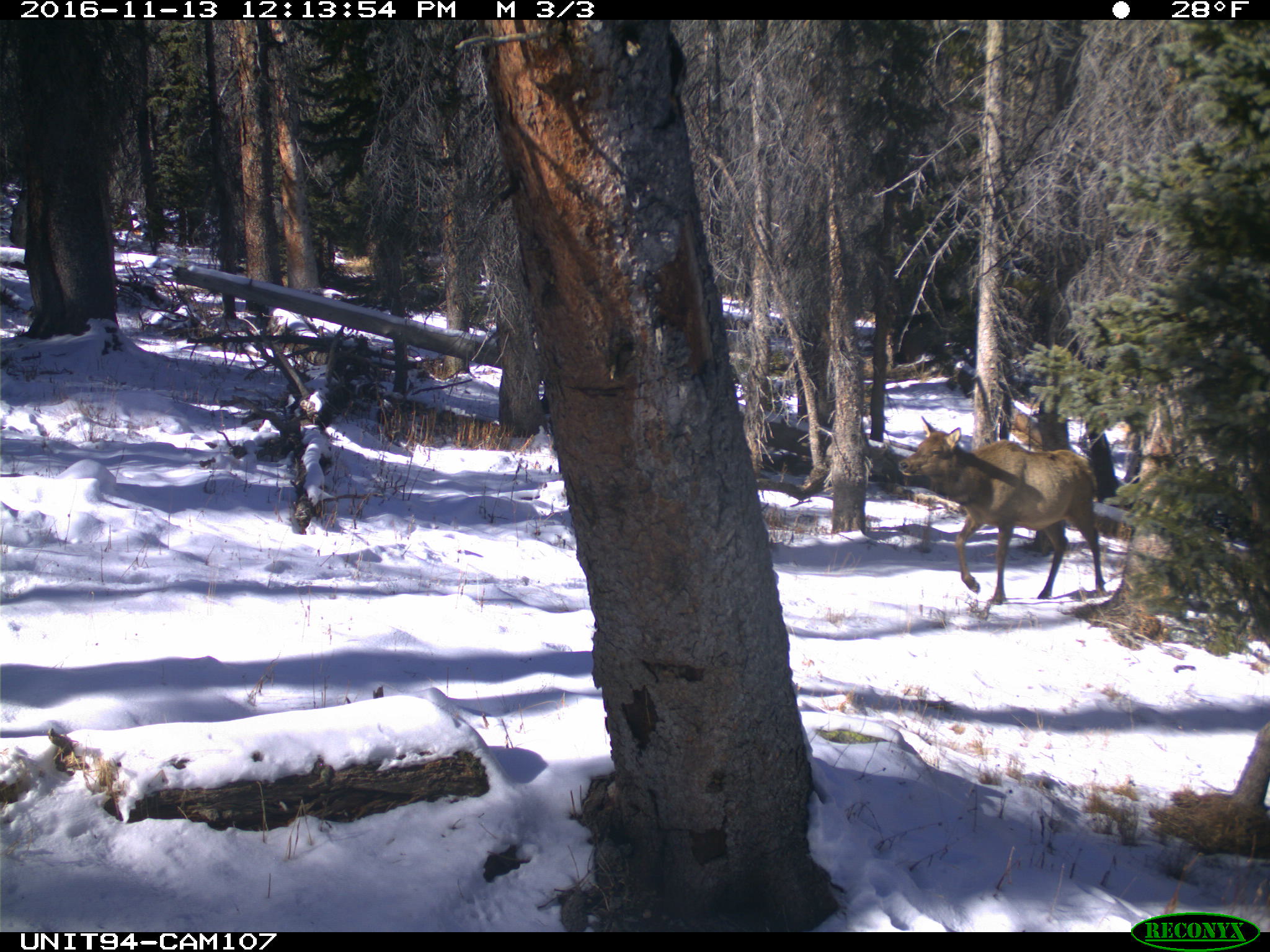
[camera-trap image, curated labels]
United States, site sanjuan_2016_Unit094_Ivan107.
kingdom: Animalia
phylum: Chordata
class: Mammalia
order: Artiodactyla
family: Cervidae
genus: Cervus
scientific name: Cervus elaphus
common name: red deer